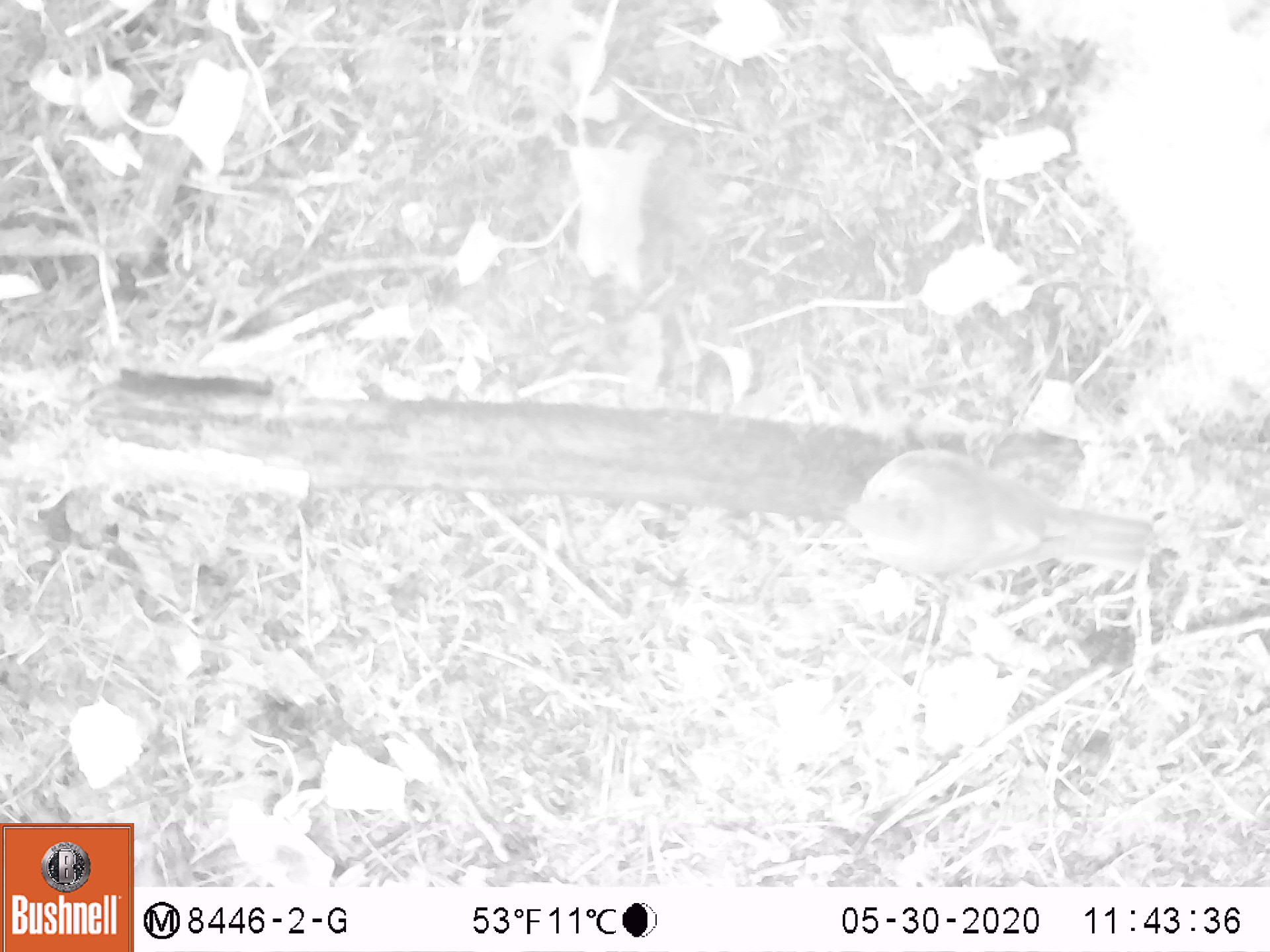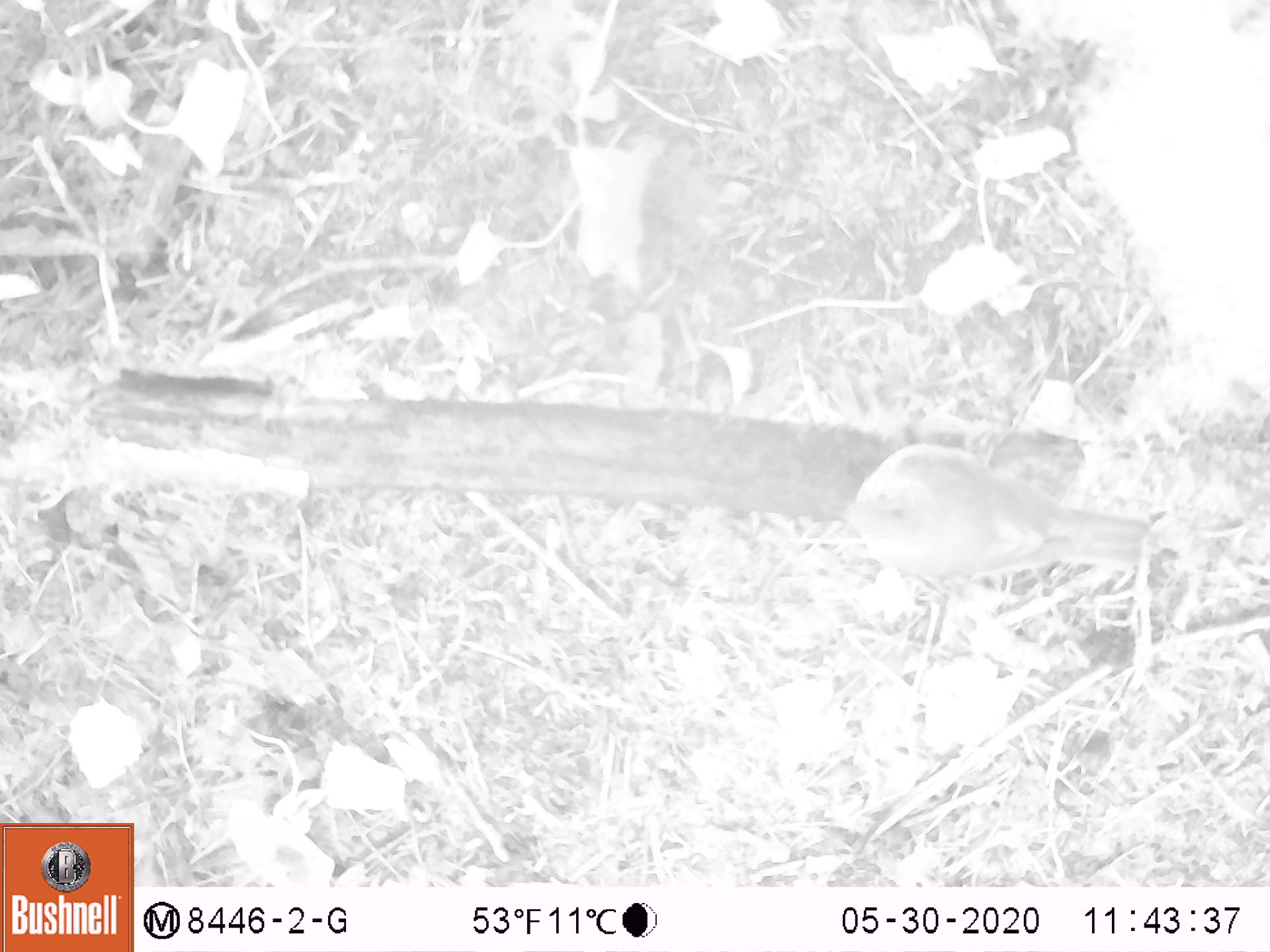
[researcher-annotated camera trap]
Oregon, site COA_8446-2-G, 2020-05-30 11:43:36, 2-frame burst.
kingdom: Animalia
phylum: Chordata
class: Aves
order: Passeriformes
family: Turdidae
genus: Catharus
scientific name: Catharus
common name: brown thrushes and nightingale-thrushes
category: catharus species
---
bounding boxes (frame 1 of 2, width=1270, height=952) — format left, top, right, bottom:
catharus species: 821, 442, 1181, 590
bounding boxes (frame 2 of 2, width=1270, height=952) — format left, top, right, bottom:
catharus species: 821, 431, 1168, 591